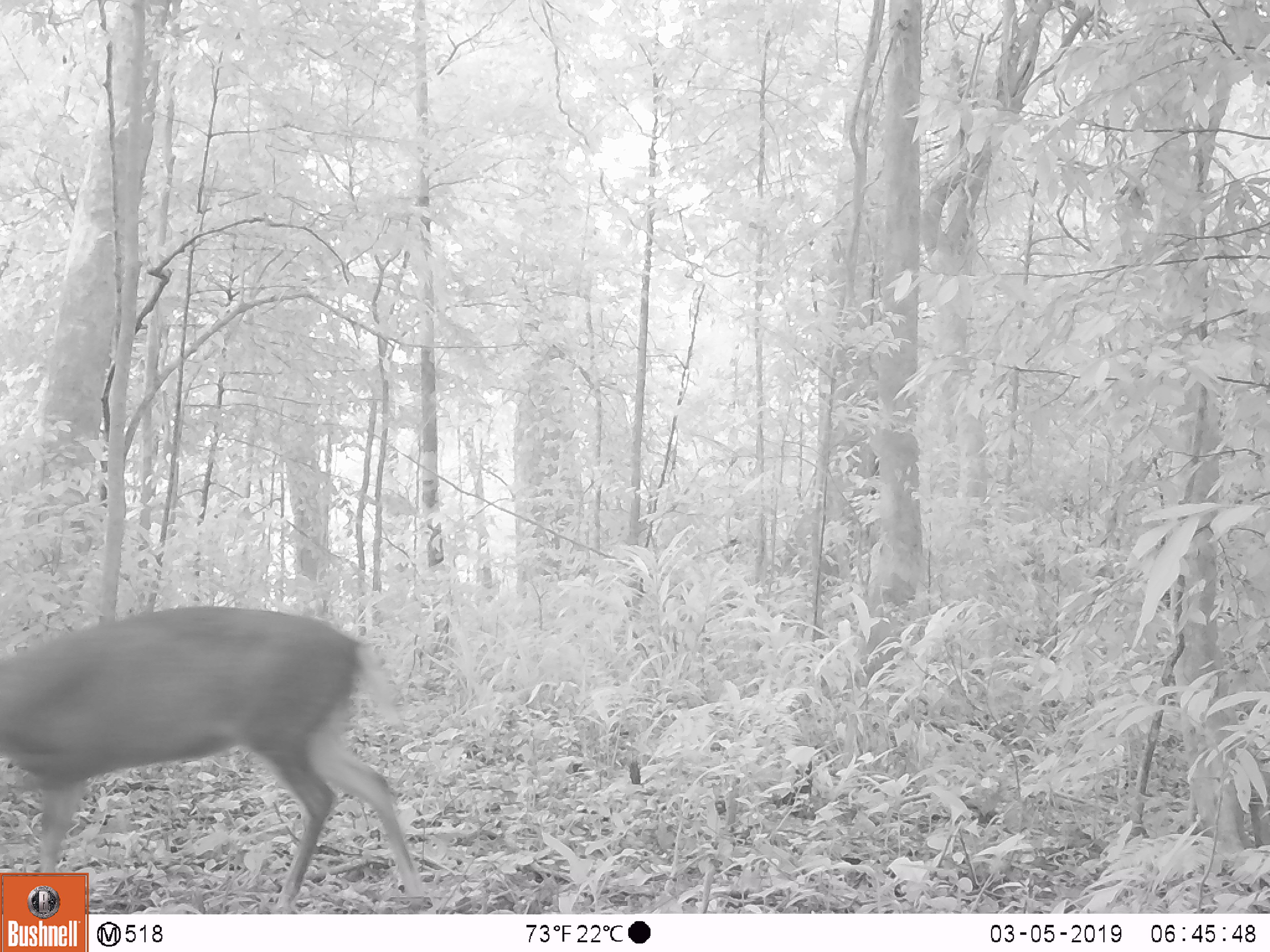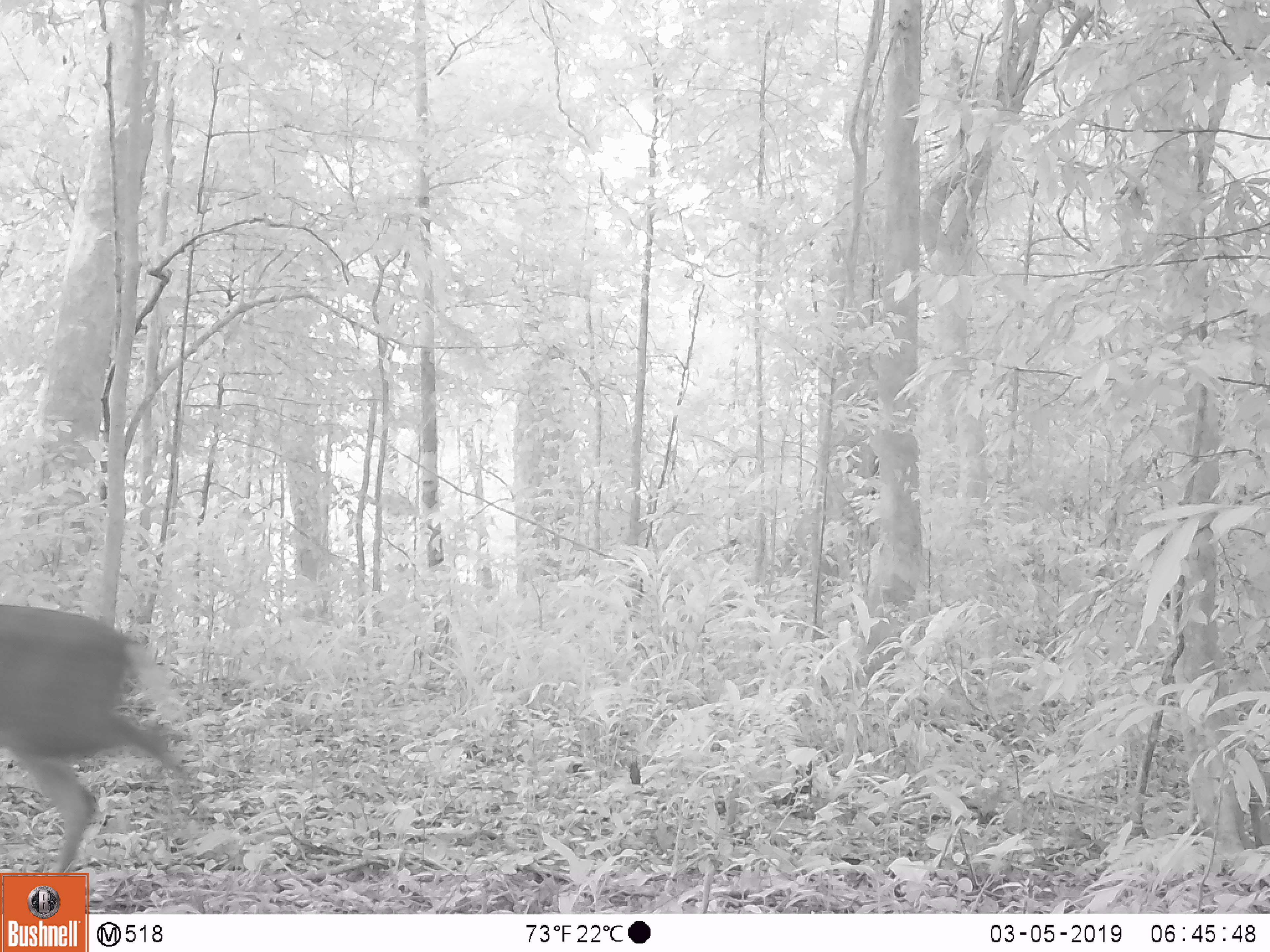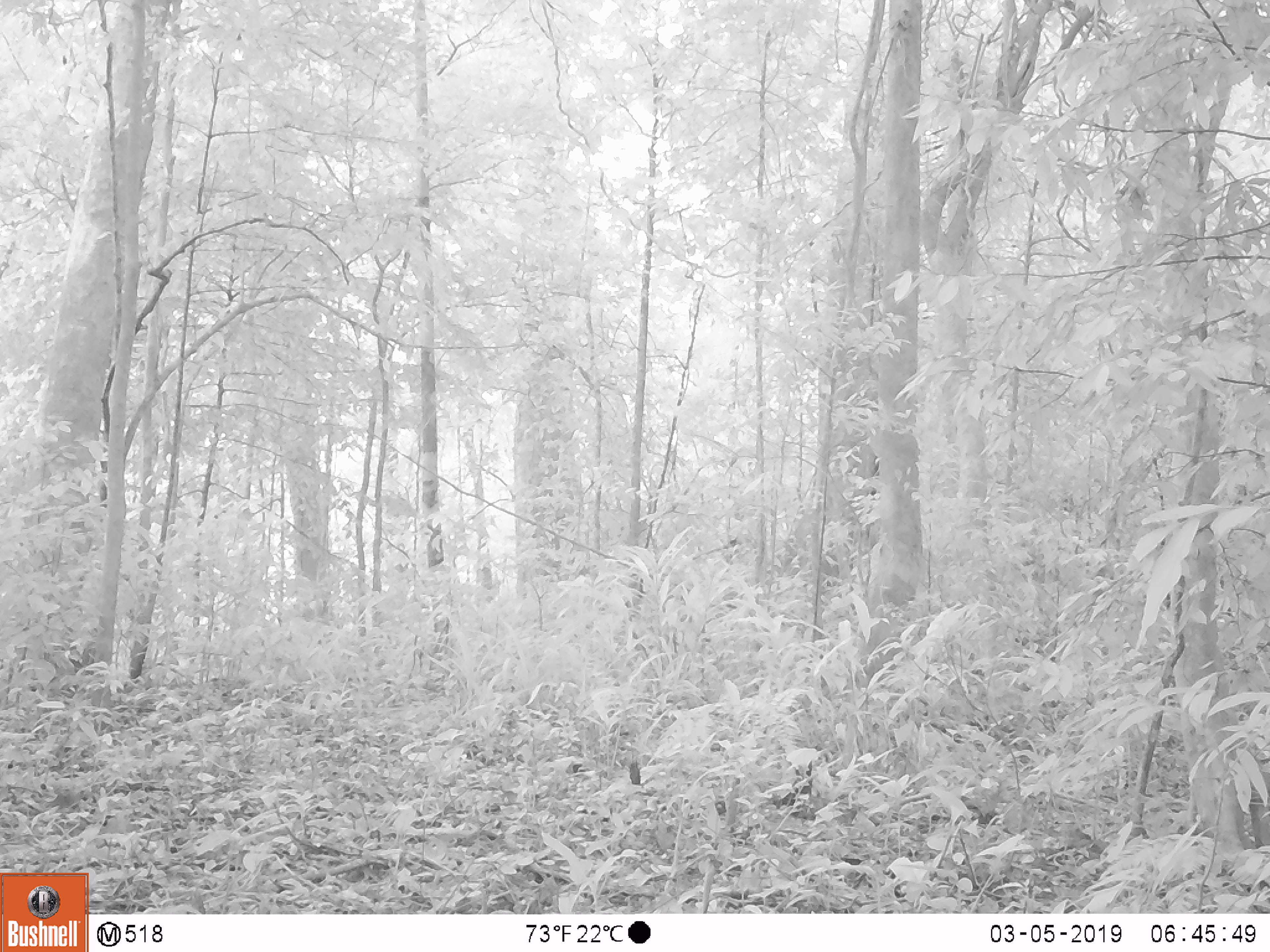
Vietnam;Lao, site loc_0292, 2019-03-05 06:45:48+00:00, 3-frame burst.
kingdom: Animalia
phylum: Chordata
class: Mammalia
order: Artiodactyla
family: Cervidae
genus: Muntiacus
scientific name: Muntiacus rooseveltorum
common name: roosevelt's muntjac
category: roosevelts muntjac group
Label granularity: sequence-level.